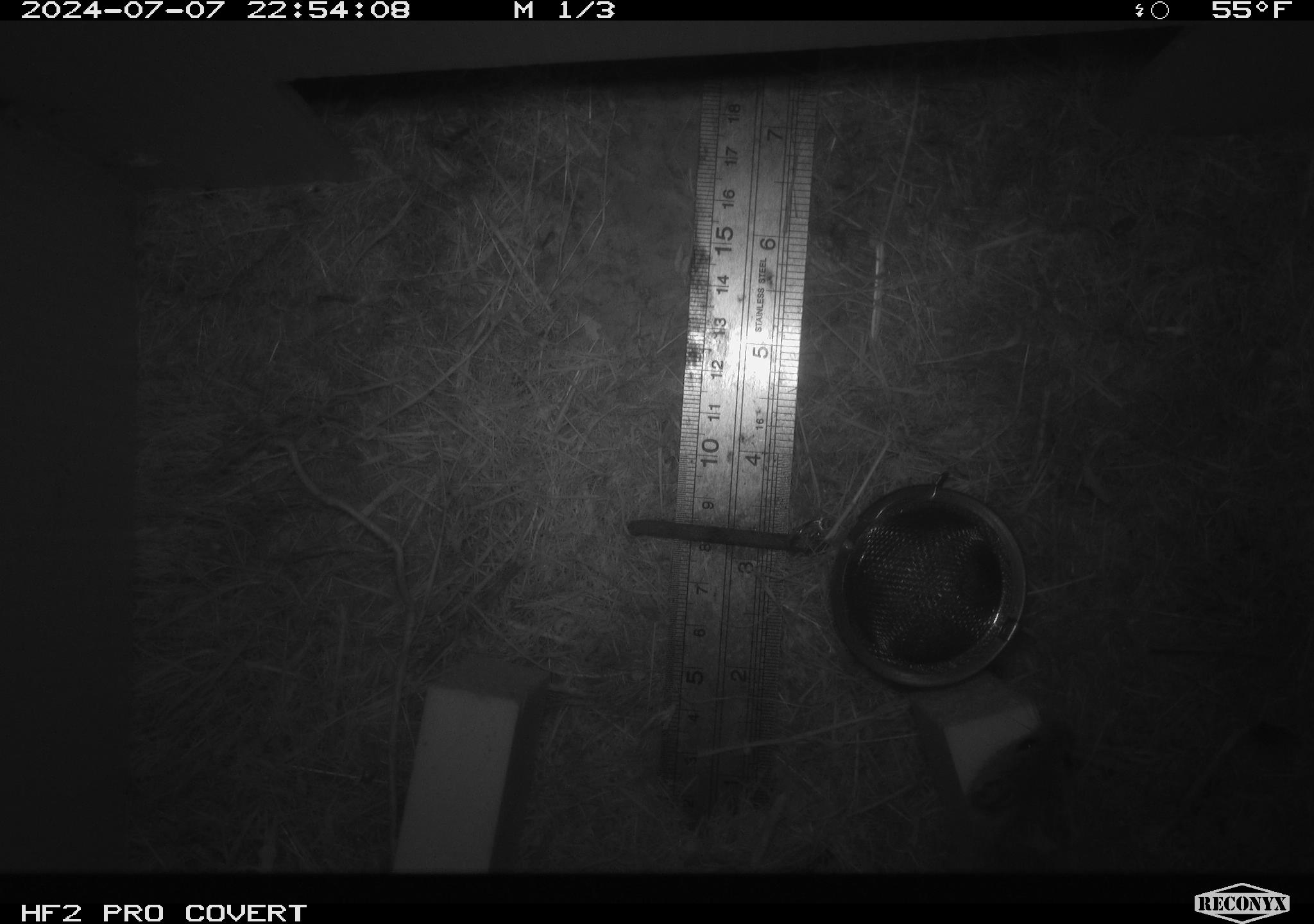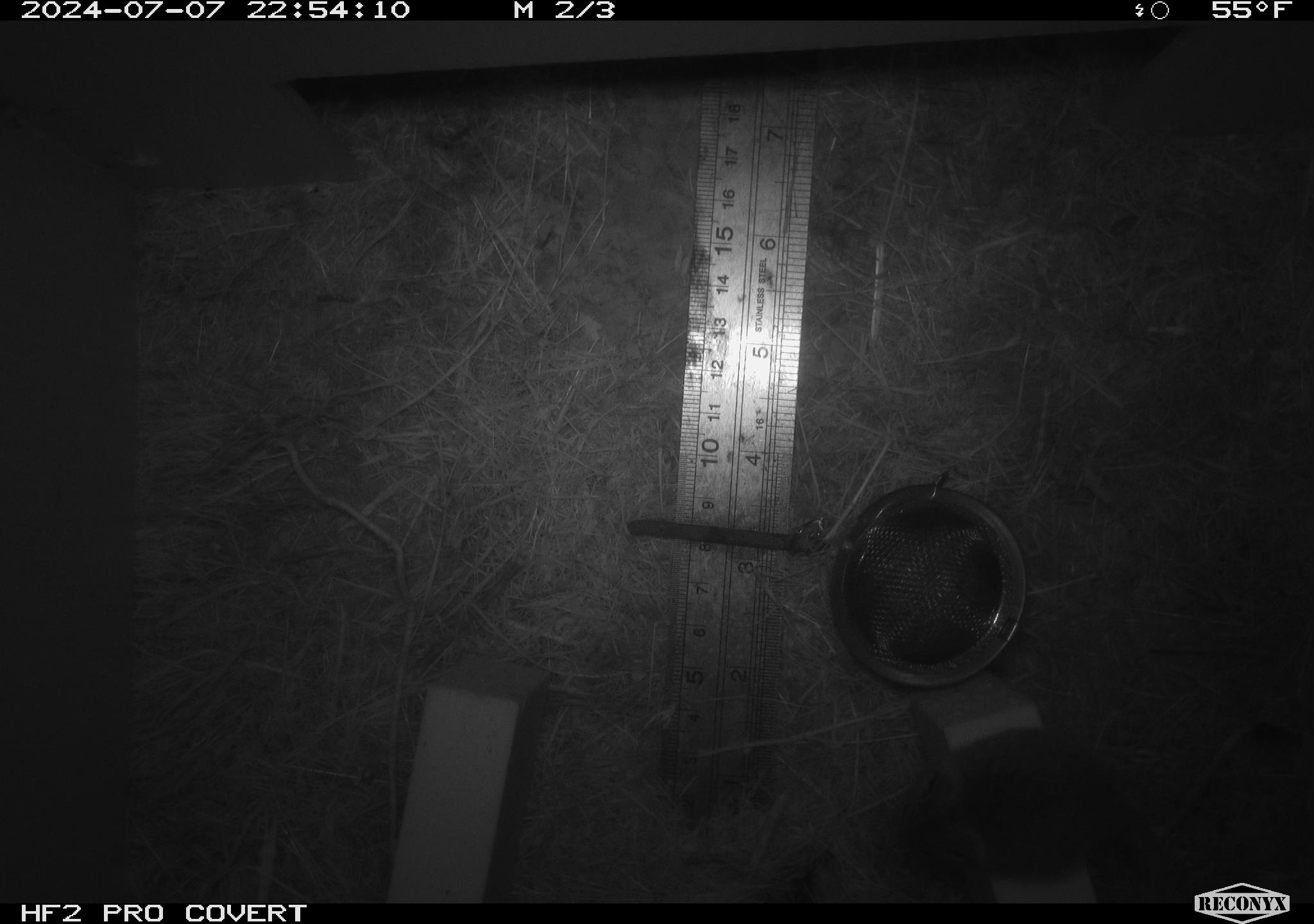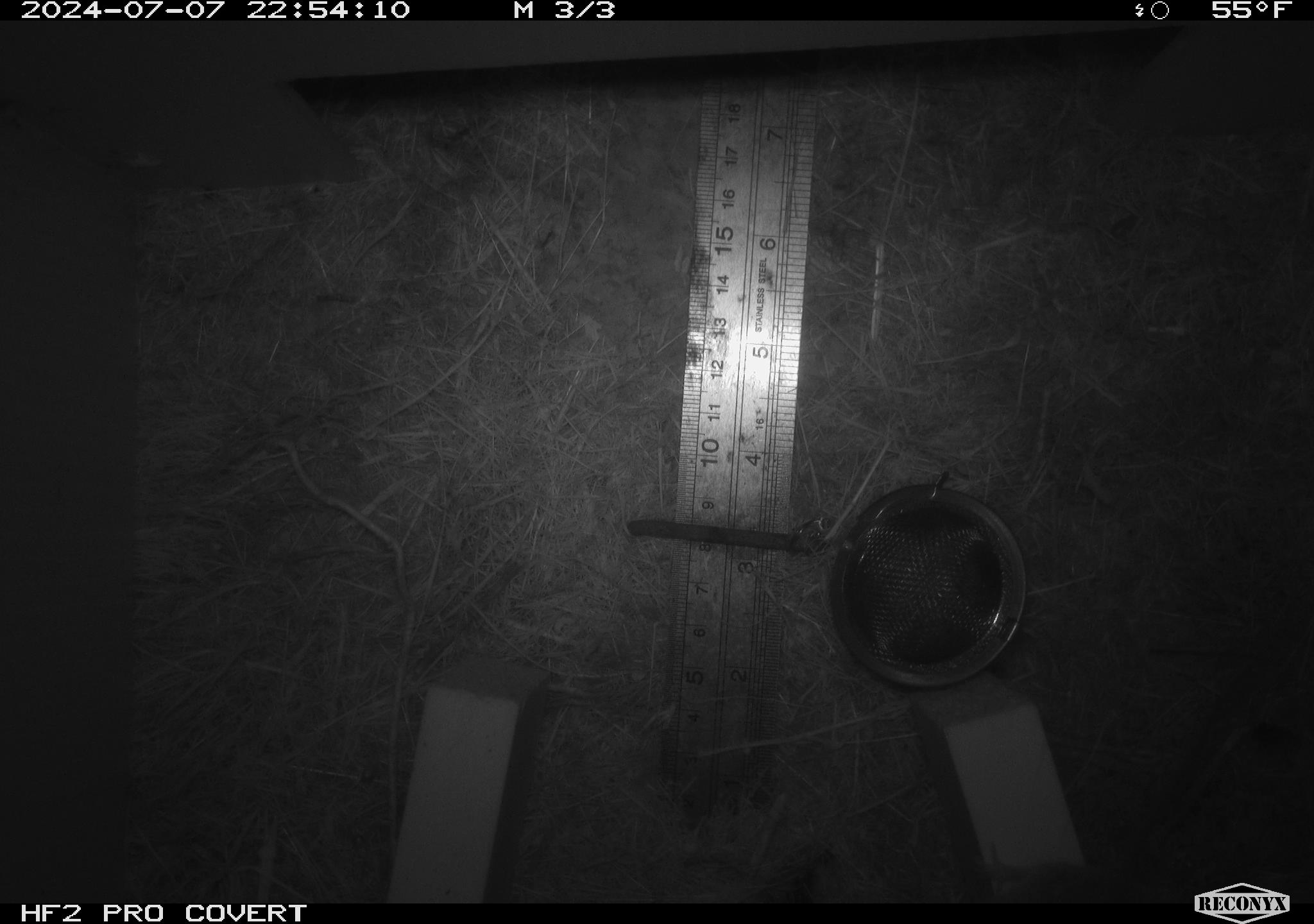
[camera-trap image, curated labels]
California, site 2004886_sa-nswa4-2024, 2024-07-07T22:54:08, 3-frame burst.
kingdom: Animalia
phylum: Chordata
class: Mammalia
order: Rodentia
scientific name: Rodentia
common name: mouse species